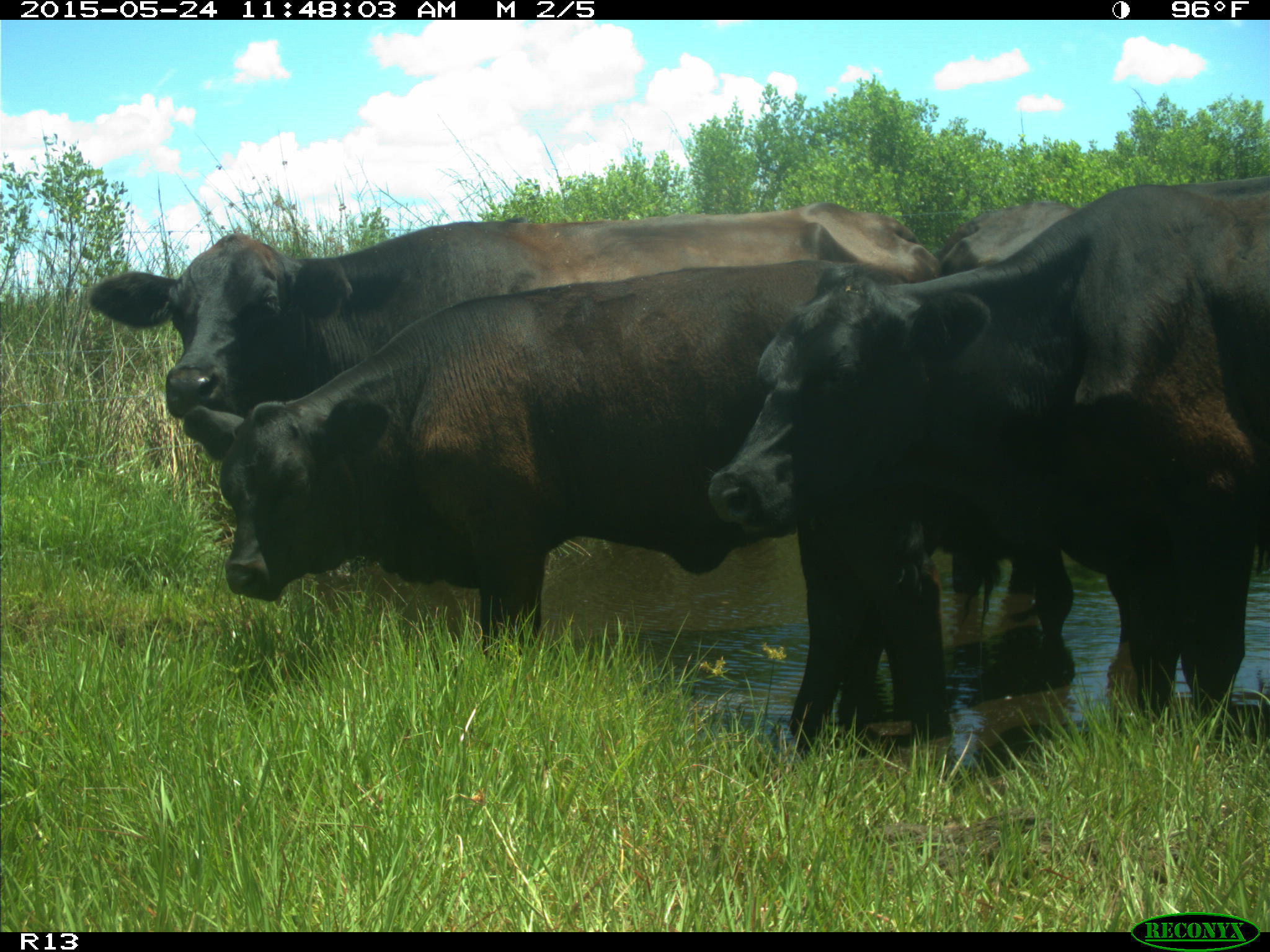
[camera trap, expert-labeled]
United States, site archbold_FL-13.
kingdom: Animalia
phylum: Chordata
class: Mammalia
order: Artiodactyla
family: Bovidae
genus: Bos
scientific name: Bos taurus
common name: domestic cow